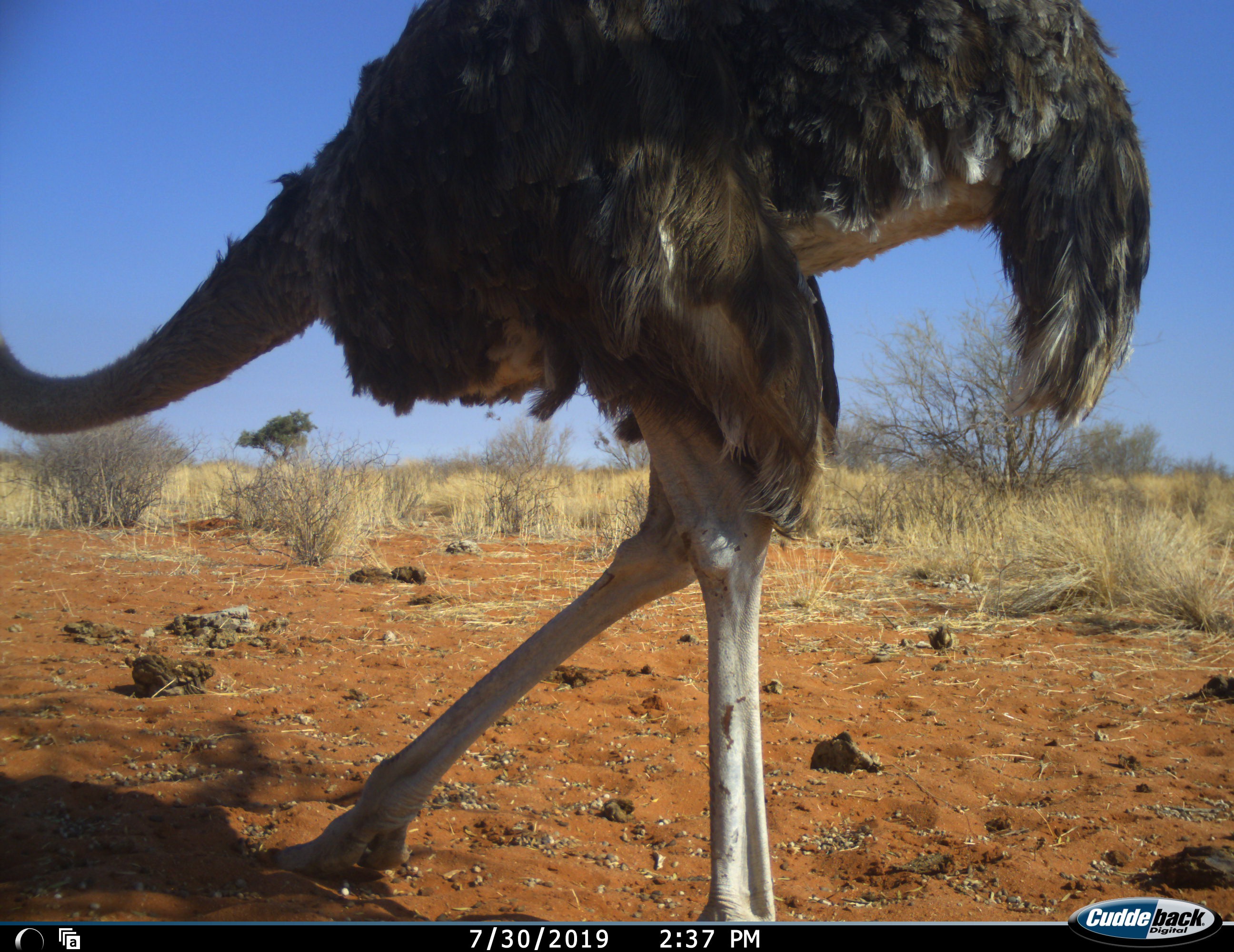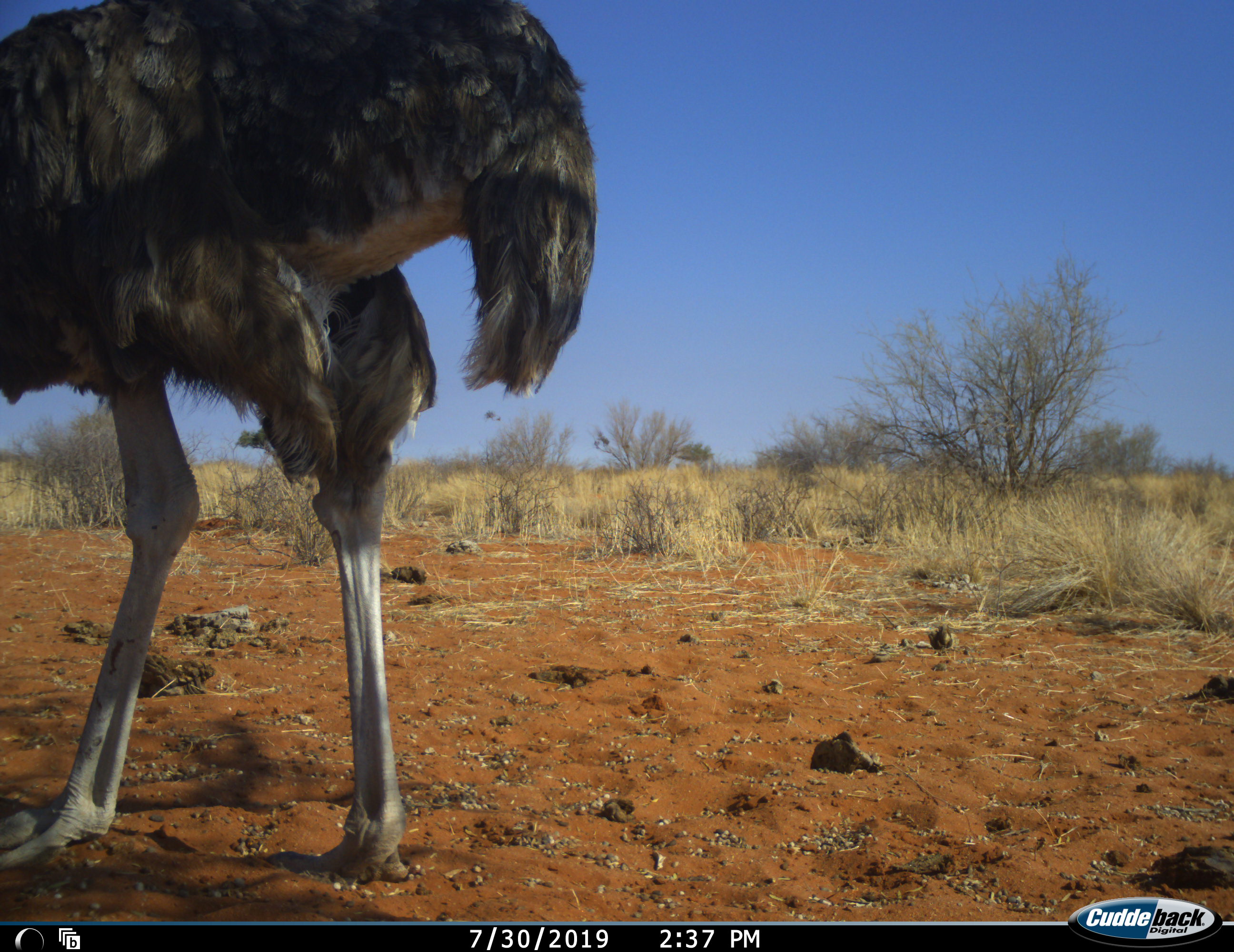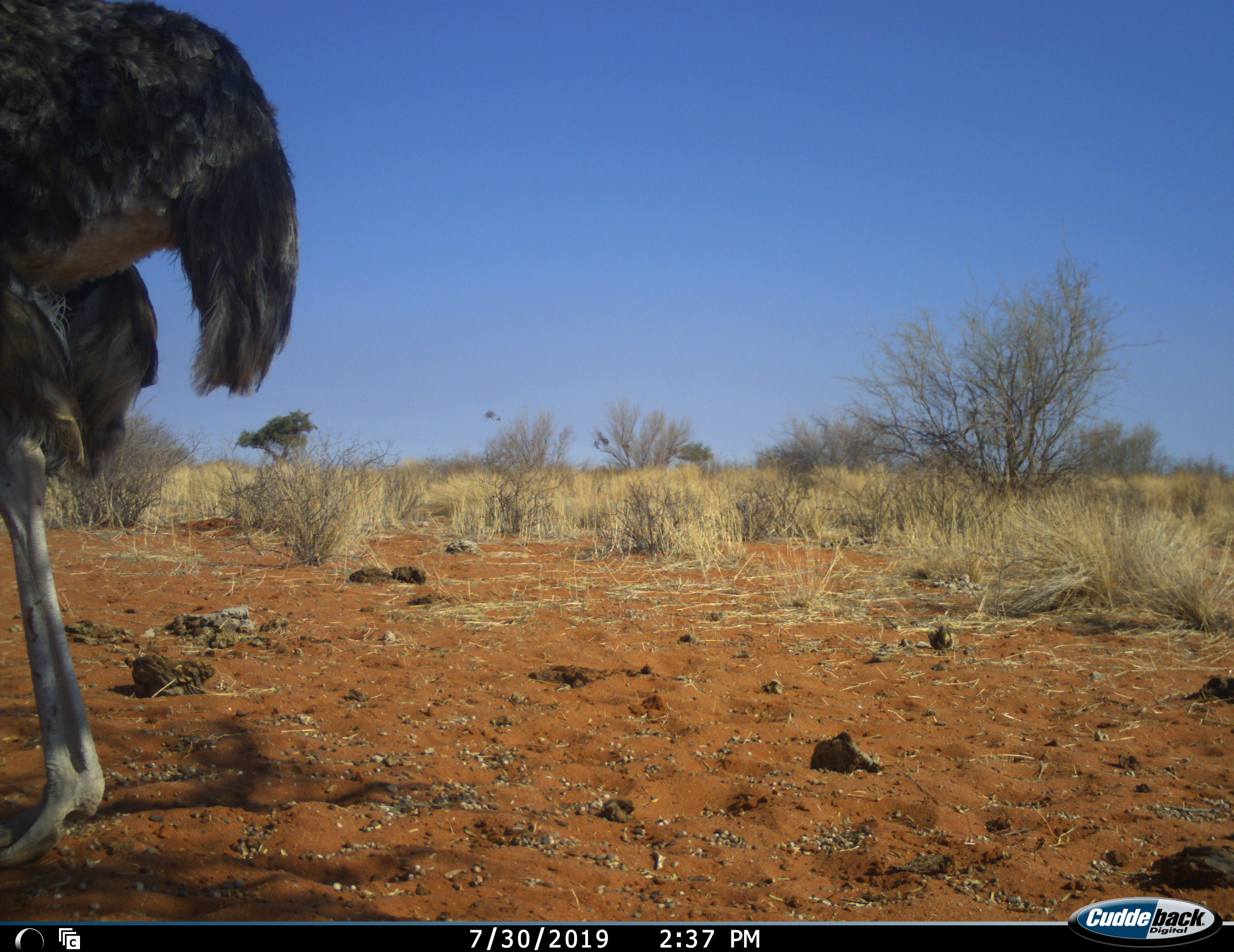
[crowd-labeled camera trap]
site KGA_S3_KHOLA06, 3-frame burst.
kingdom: Animalia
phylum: Chordata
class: Aves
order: Struthioniformes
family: Struthionidae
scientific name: Struthionidae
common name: ostrich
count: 1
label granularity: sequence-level